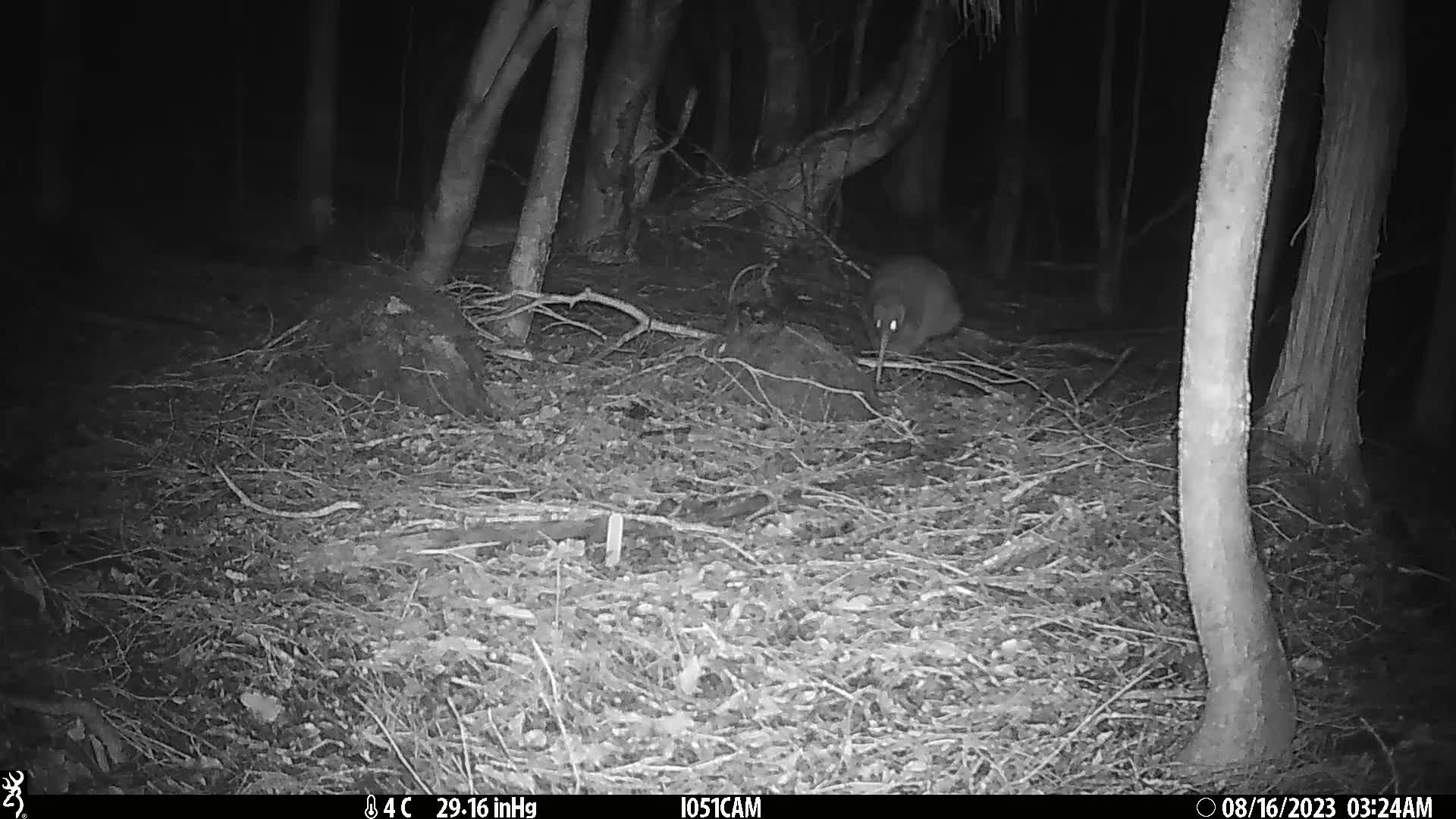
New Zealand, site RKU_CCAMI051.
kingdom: Animalia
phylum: Chordata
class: Aves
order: Apterygiformes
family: Apterygidae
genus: Apteryx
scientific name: Apteryx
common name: kiwi